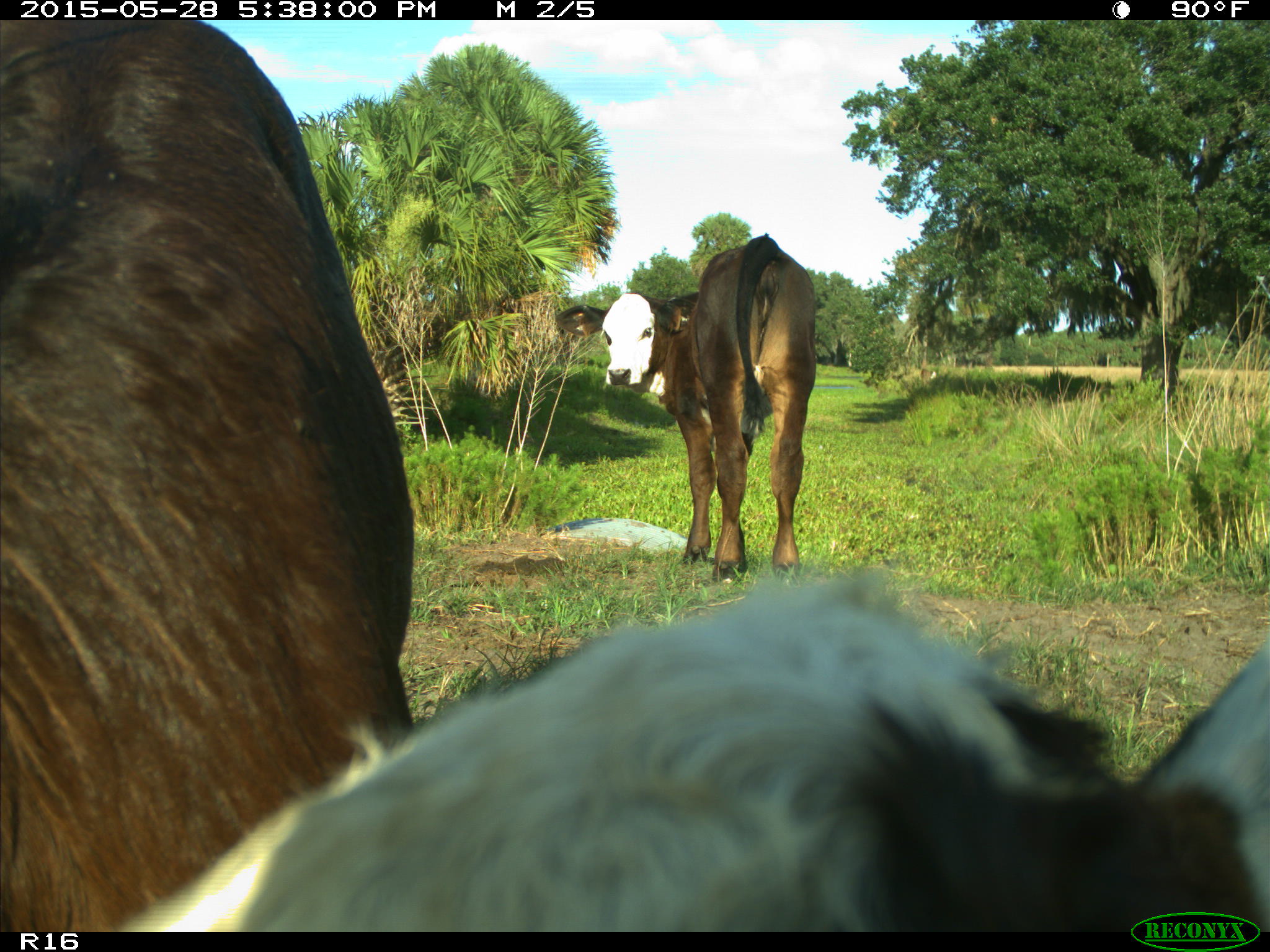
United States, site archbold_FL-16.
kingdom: Animalia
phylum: Chordata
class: Mammalia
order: Artiodactyla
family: Bovidae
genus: Bos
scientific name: Bos taurus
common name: domestic cow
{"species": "Bos taurus (domestic cow)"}